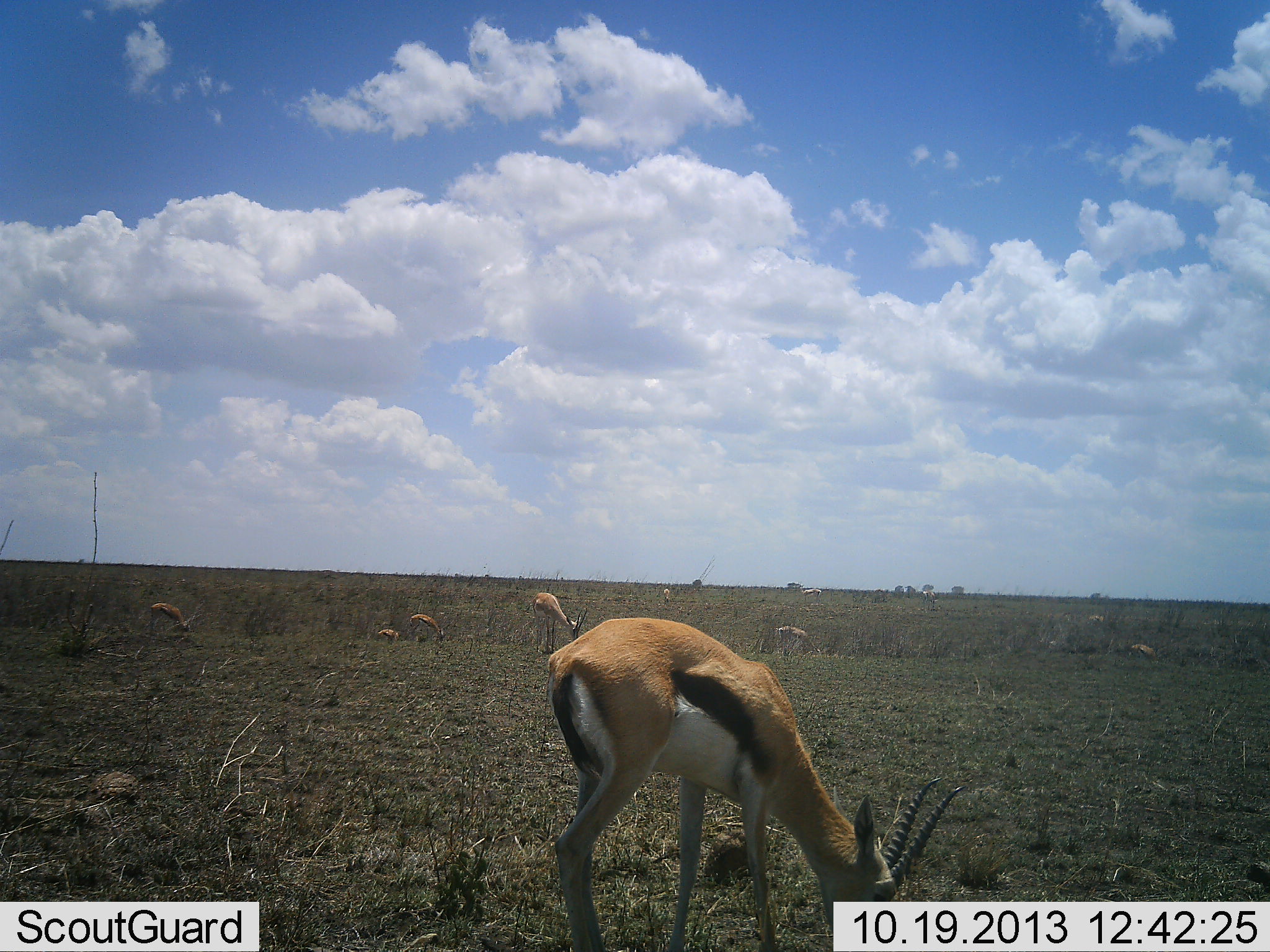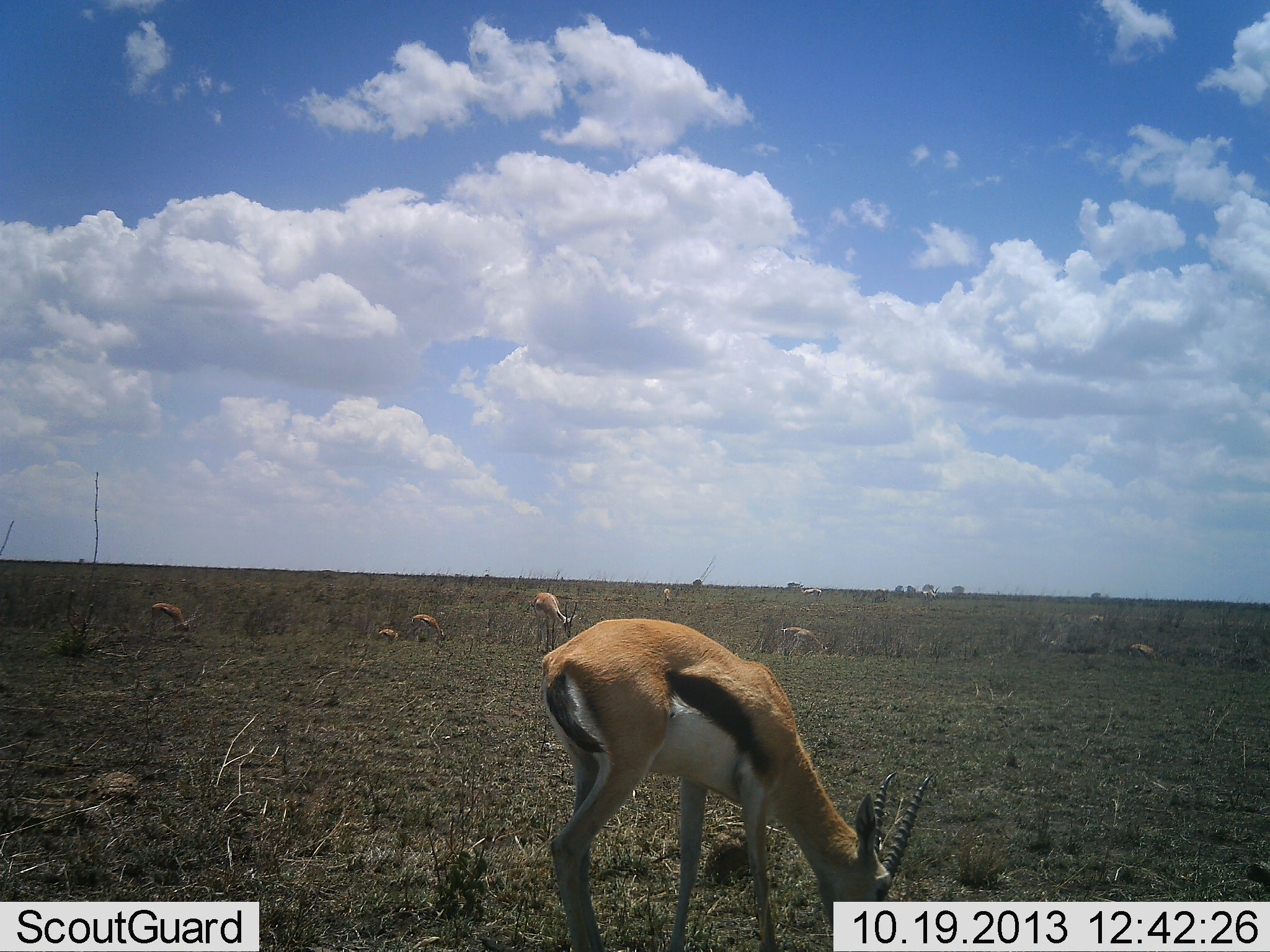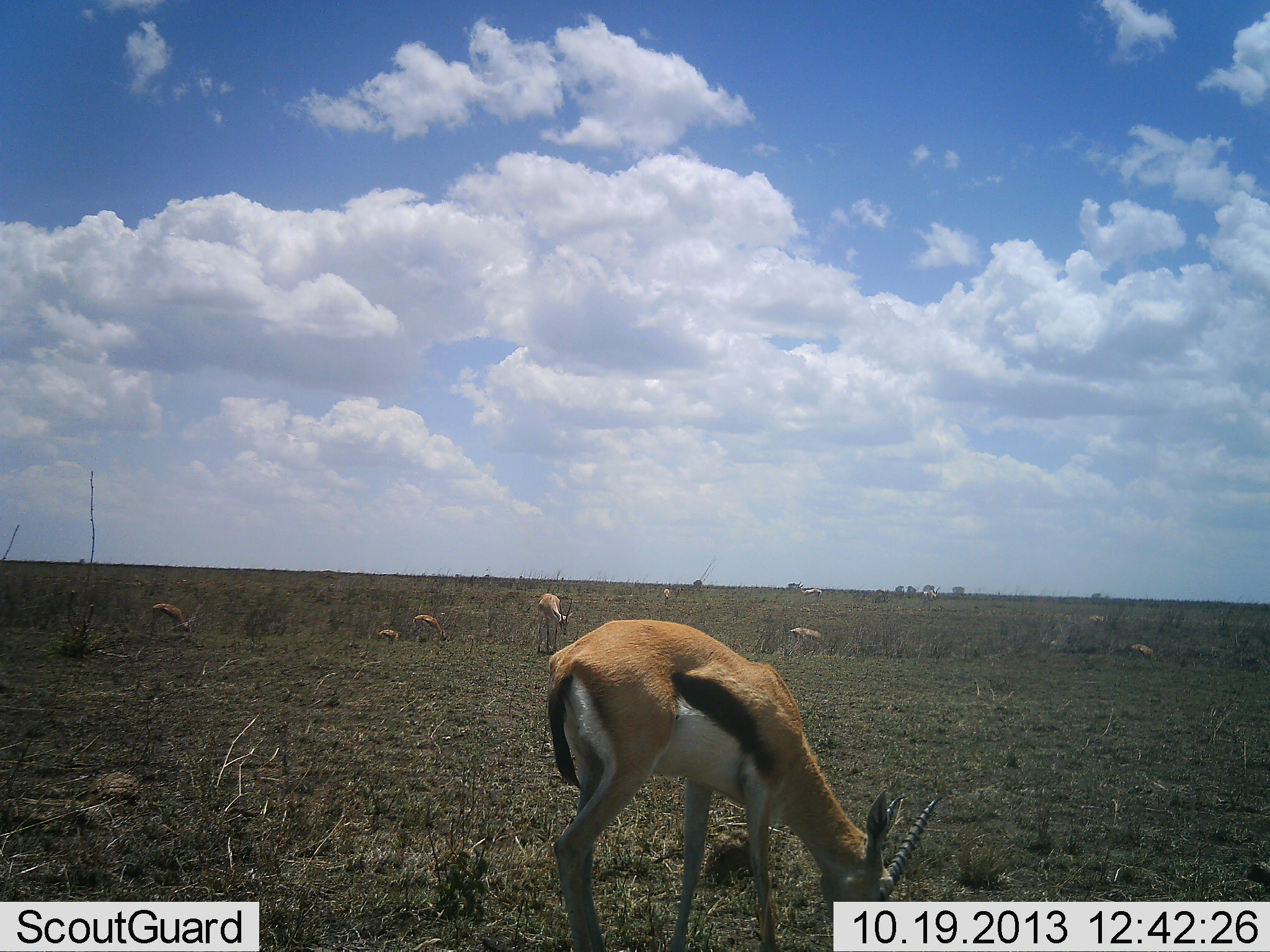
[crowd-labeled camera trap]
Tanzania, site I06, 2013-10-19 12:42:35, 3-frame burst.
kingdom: Animalia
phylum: Chordata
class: Mammalia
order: Artiodactyla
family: Bovidae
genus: Eudorcas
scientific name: Eudorcas thomsonii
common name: thomson's gazelle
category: gazellethomsons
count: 8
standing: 24%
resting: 20%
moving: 8%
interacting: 0%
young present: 8%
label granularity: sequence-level